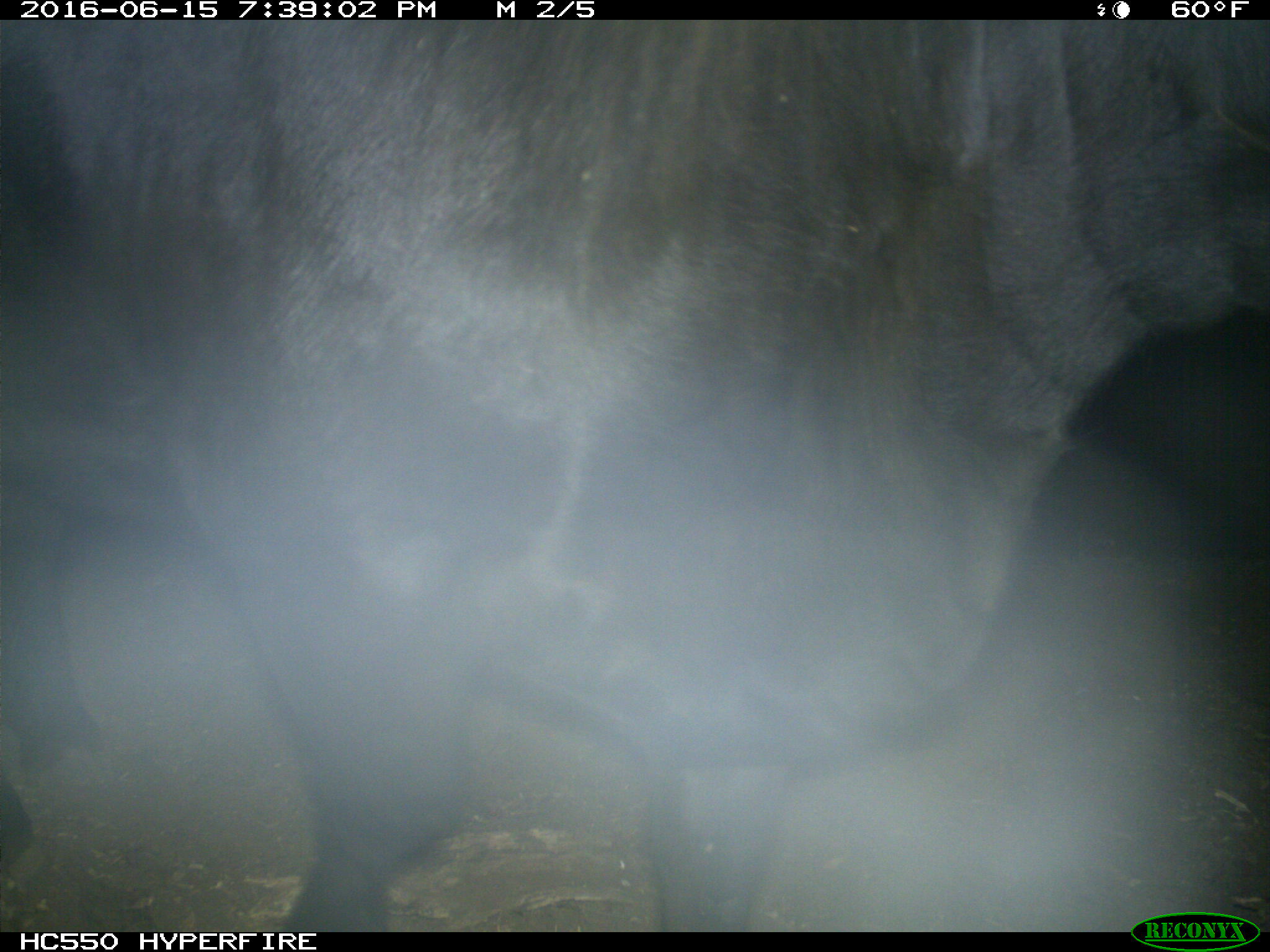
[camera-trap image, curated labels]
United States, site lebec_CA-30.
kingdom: Animalia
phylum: Chordata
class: Mammalia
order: Artiodactyla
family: Bovidae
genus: Bos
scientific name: Bos taurus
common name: domestic cow